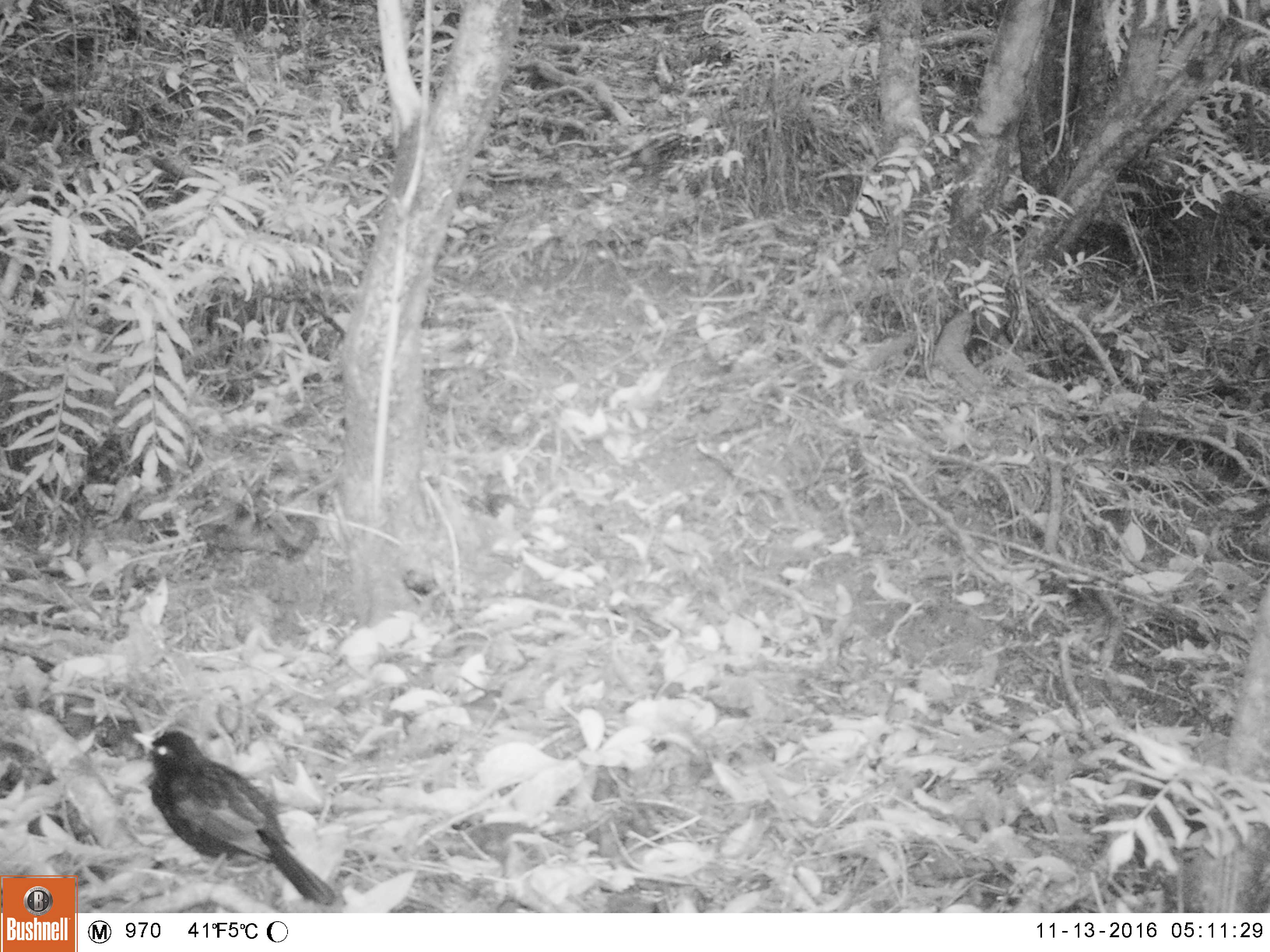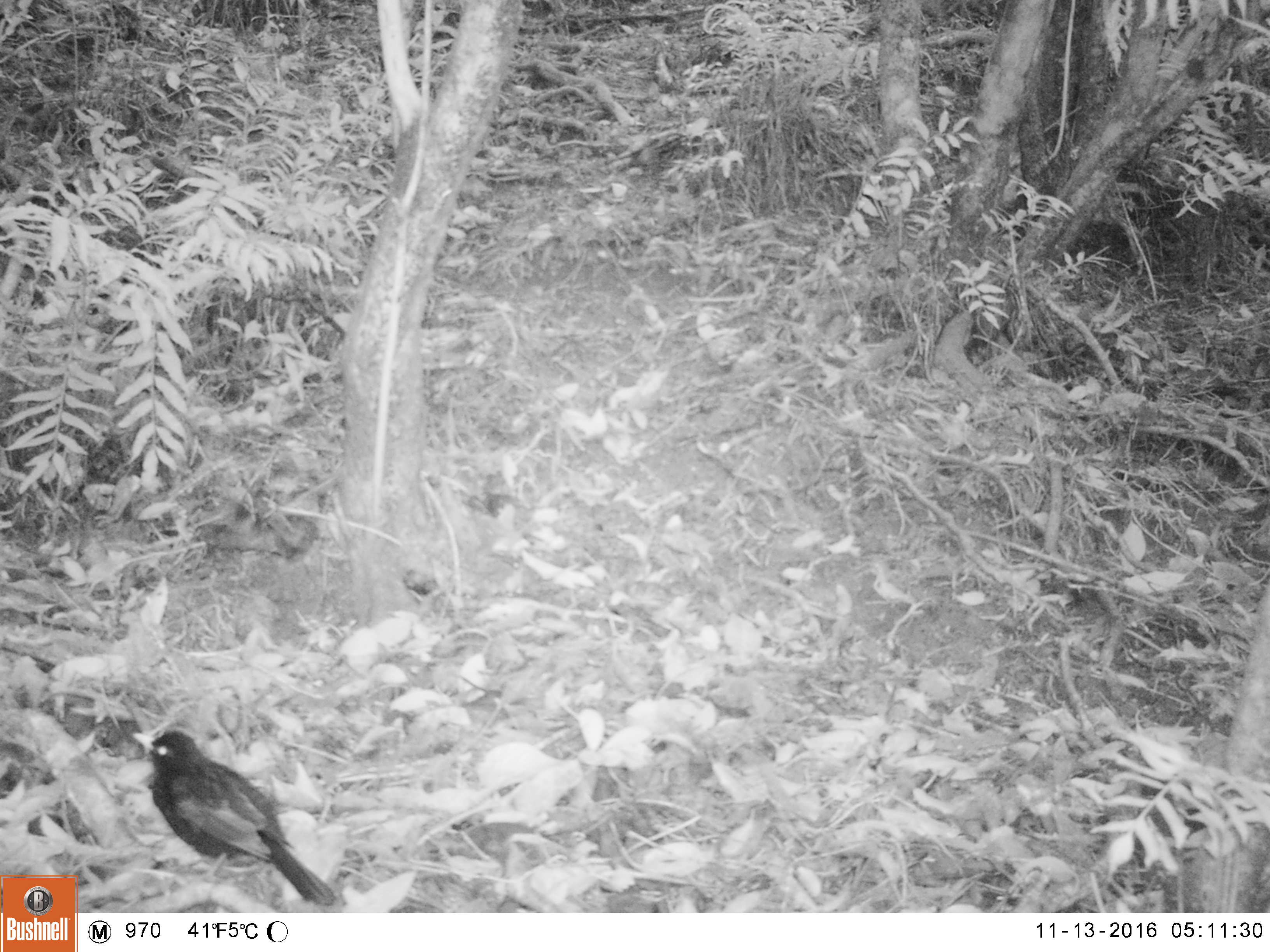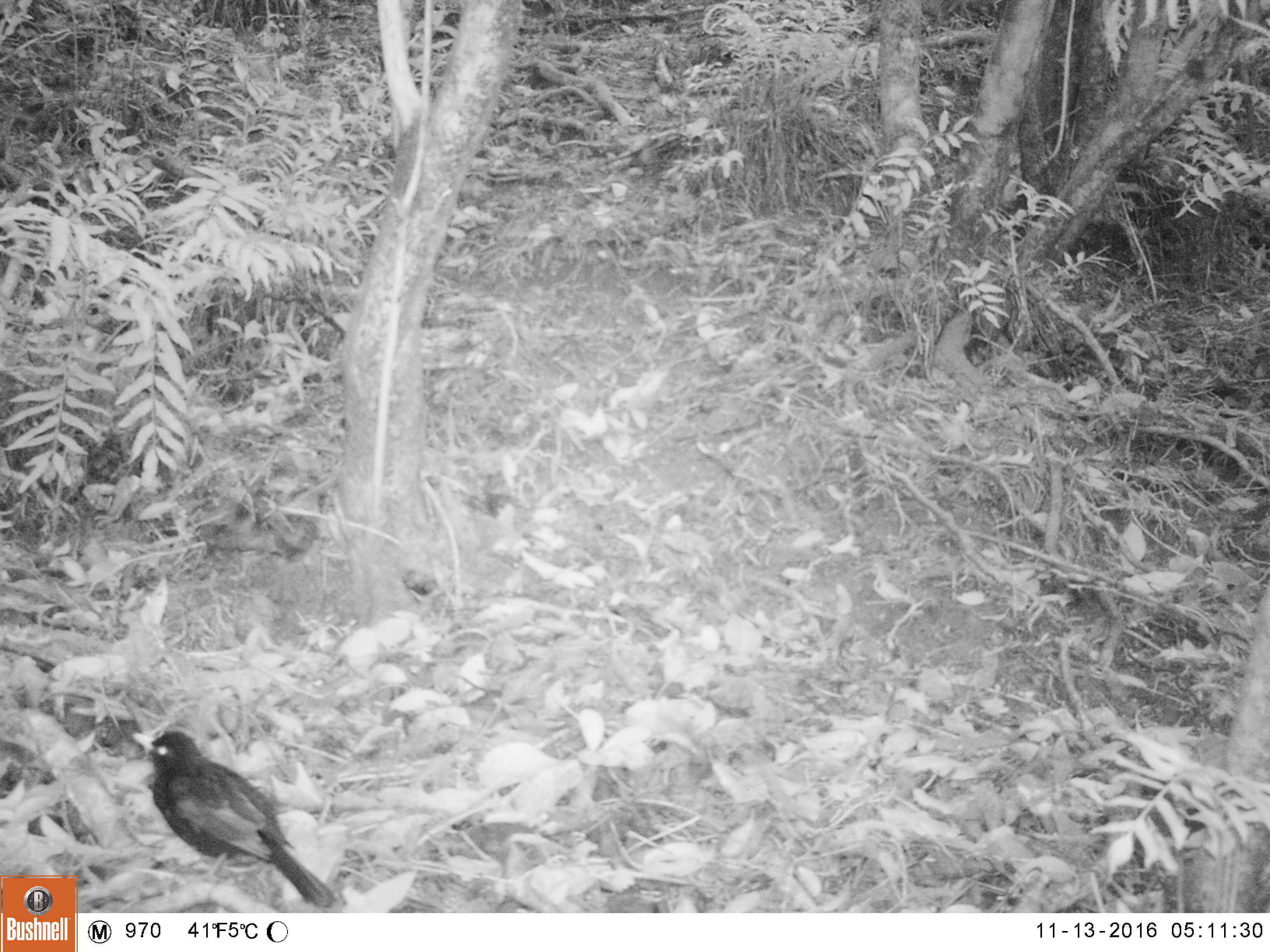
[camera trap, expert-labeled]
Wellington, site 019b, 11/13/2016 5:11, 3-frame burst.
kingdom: Animalia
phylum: Chordata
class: Aves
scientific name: Aves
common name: bird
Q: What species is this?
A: Bird (Aves).